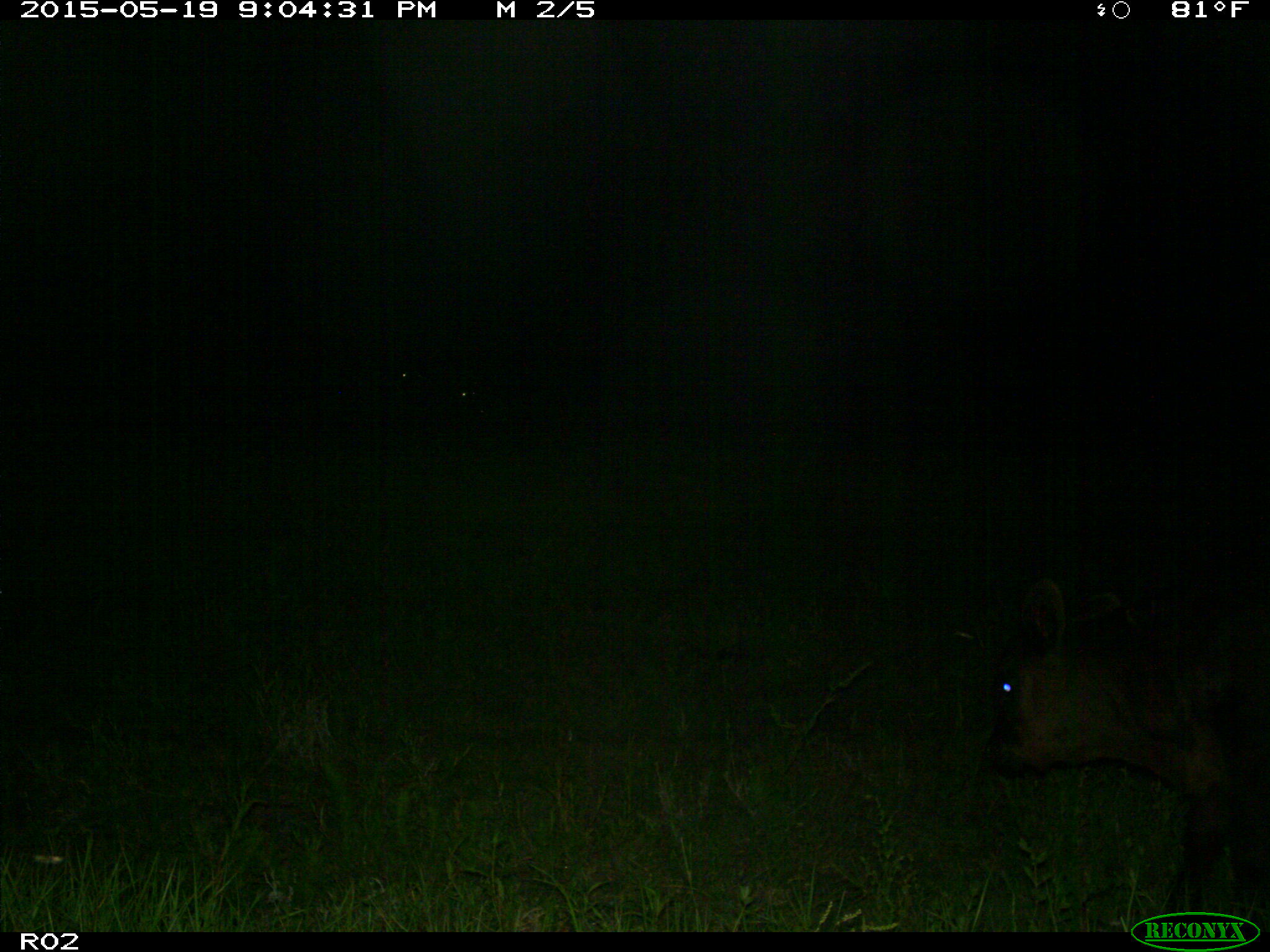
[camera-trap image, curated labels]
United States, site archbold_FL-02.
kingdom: Animalia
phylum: Chordata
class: Mammalia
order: Artiodactyla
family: Bovidae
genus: Bos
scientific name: Bos taurus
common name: domestic cow